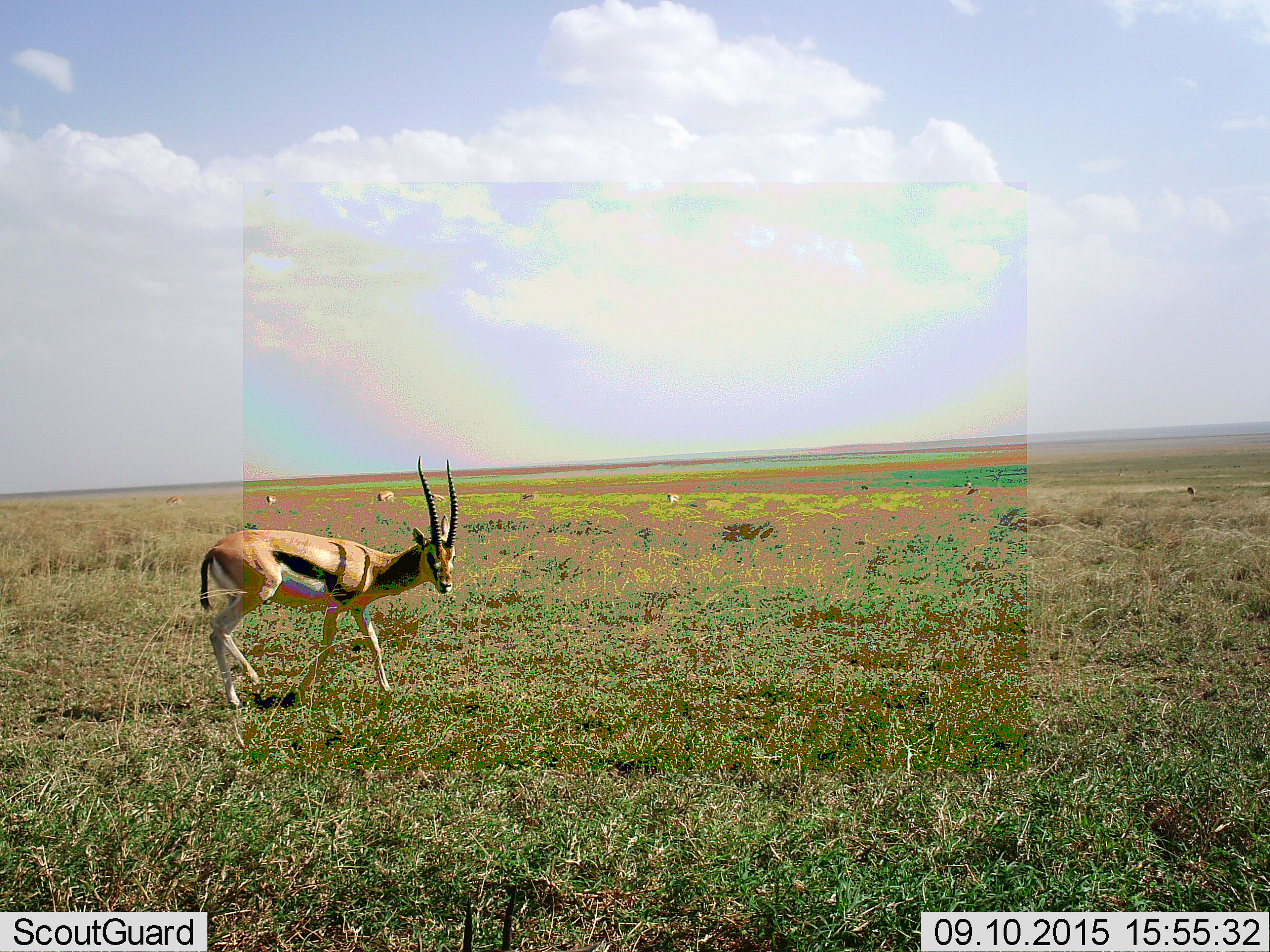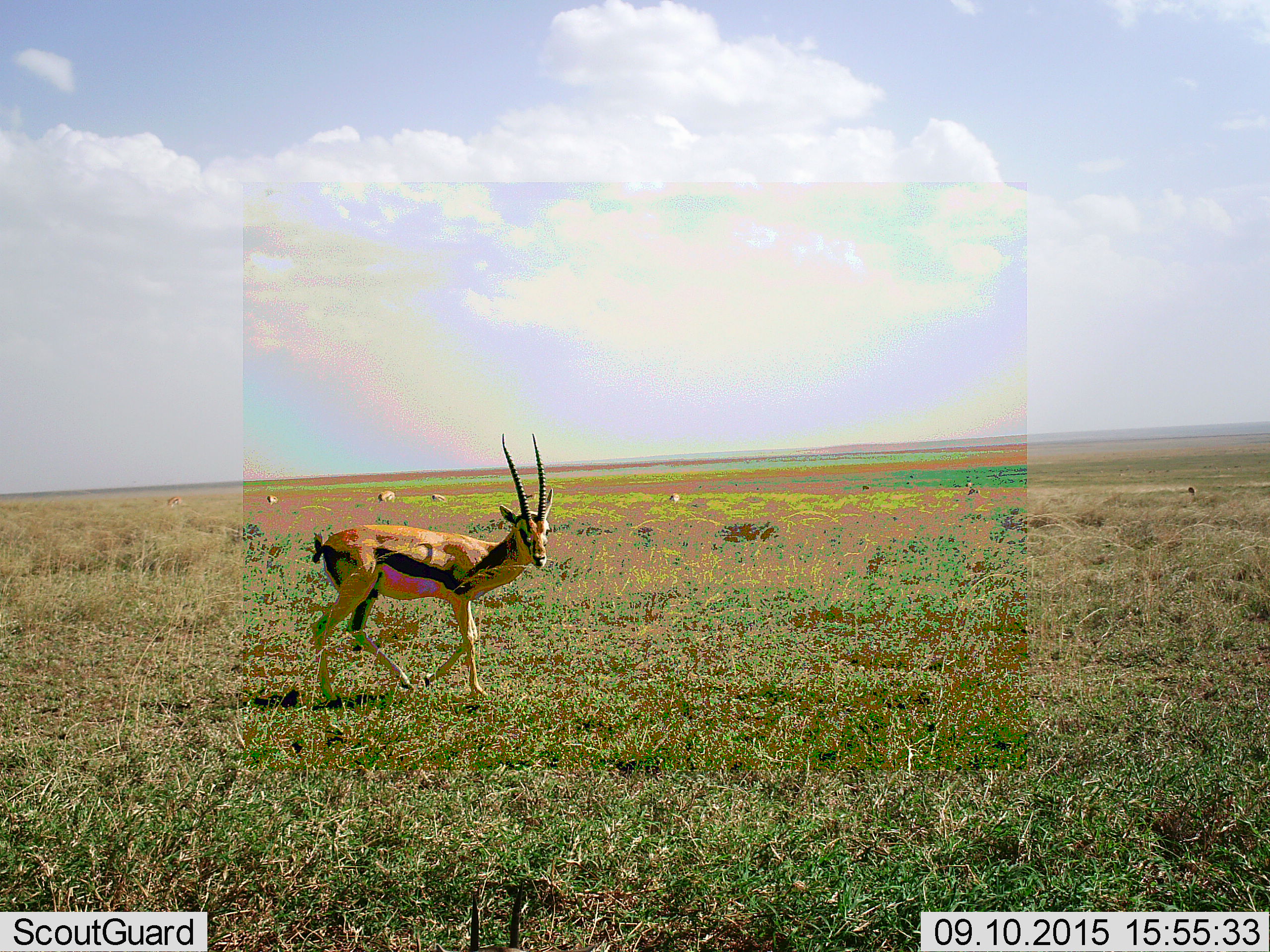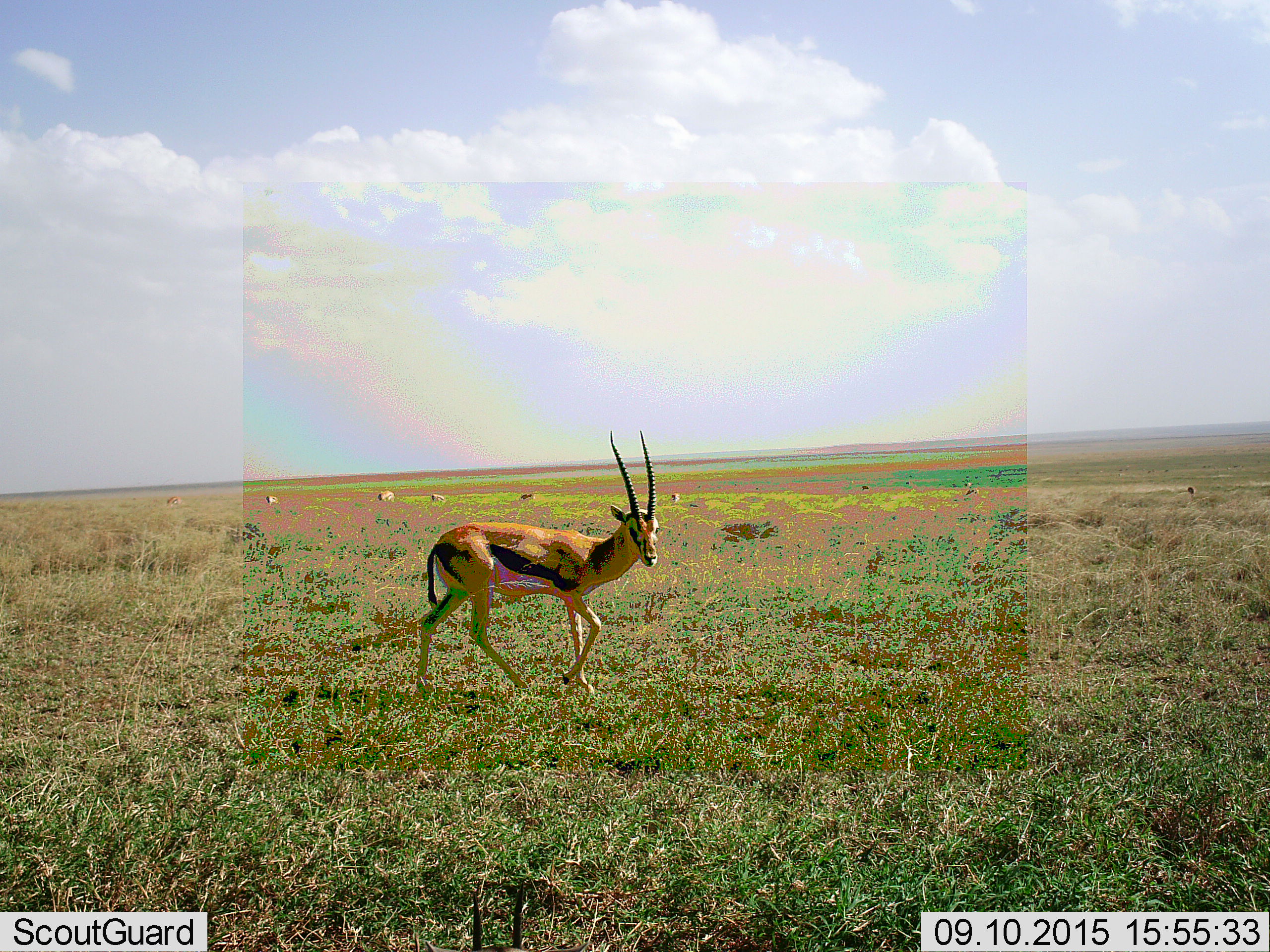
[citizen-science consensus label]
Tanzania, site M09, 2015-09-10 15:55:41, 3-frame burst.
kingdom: Animalia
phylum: Chordata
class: Mammalia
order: Artiodactyla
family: Bovidae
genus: Eudorcas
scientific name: Eudorcas thomsonii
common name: thomson's gazelle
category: gazellethomsons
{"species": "gazellethomsons (thomson's gazelle) (Eudorcas thomsonii)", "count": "7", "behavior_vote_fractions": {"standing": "56%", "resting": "11%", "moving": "67%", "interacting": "0%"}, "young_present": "11%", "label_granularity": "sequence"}